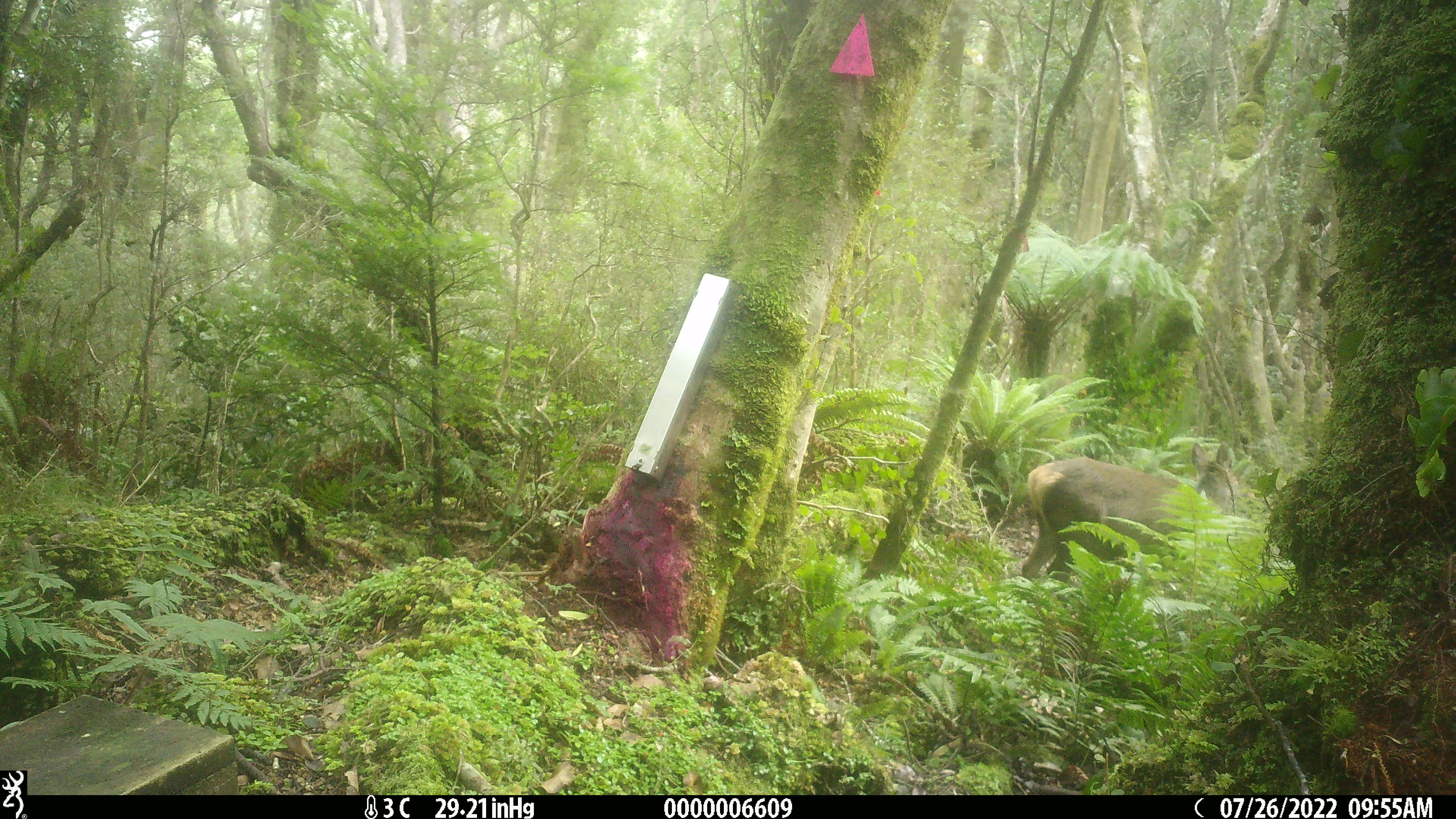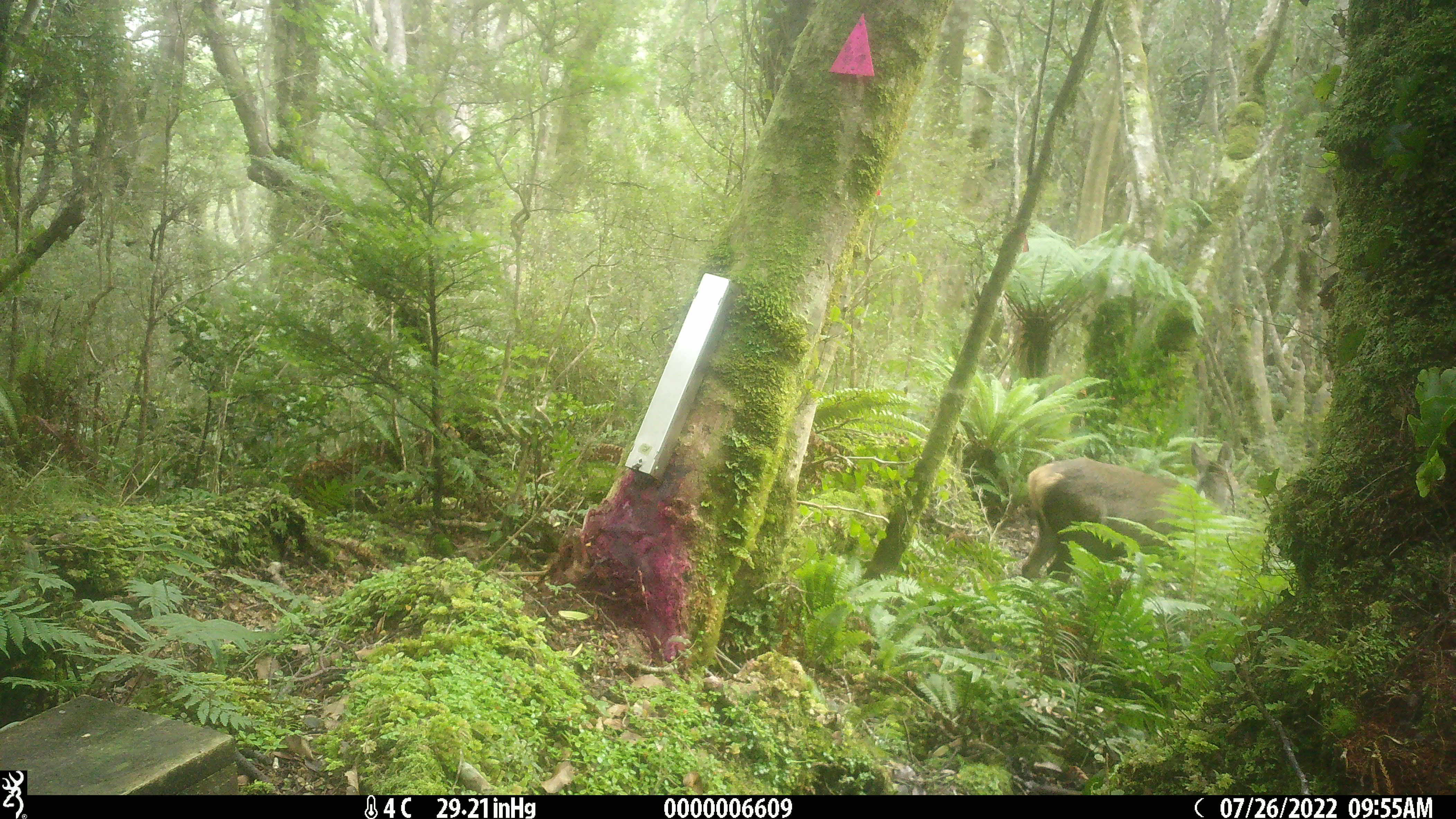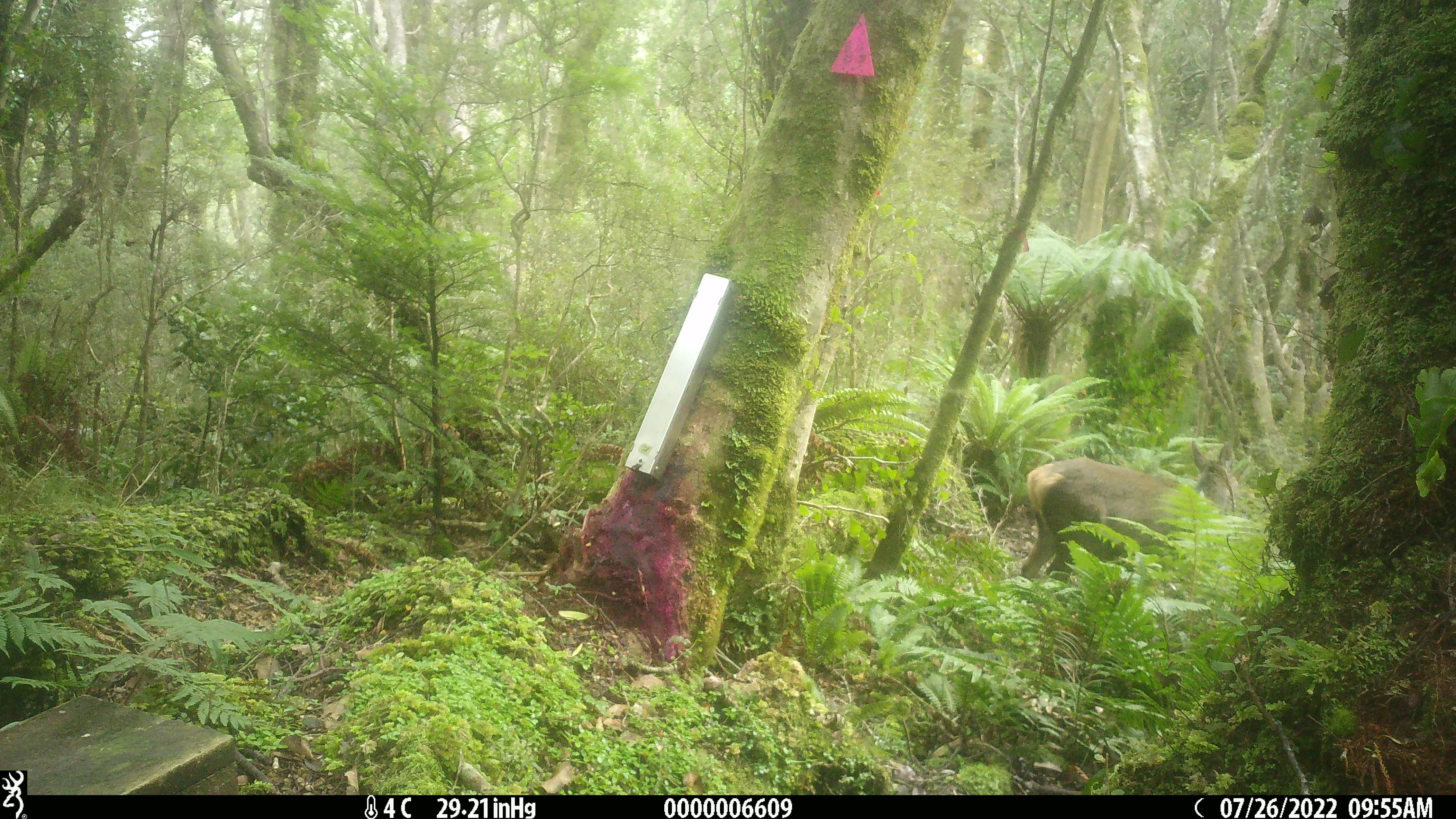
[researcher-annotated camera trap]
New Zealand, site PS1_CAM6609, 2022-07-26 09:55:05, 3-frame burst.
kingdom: Animalia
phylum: Chordata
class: Mammalia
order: Artiodactyla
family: Cervidae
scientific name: Cervidae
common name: deer